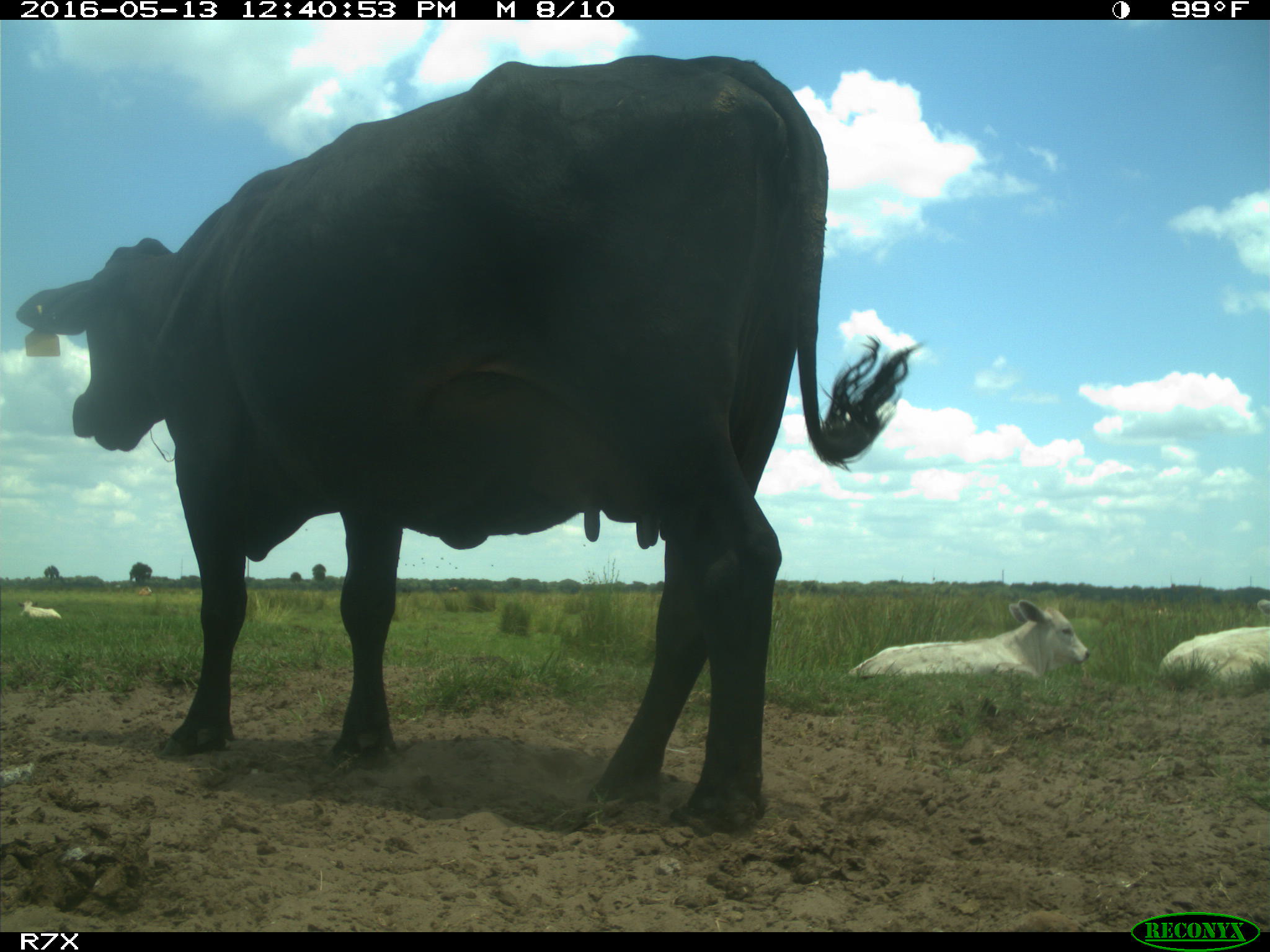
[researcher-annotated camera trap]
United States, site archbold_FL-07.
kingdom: Animalia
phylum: Chordata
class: Mammalia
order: Artiodactyla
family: Bovidae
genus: Bos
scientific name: Bos taurus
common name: domestic cow